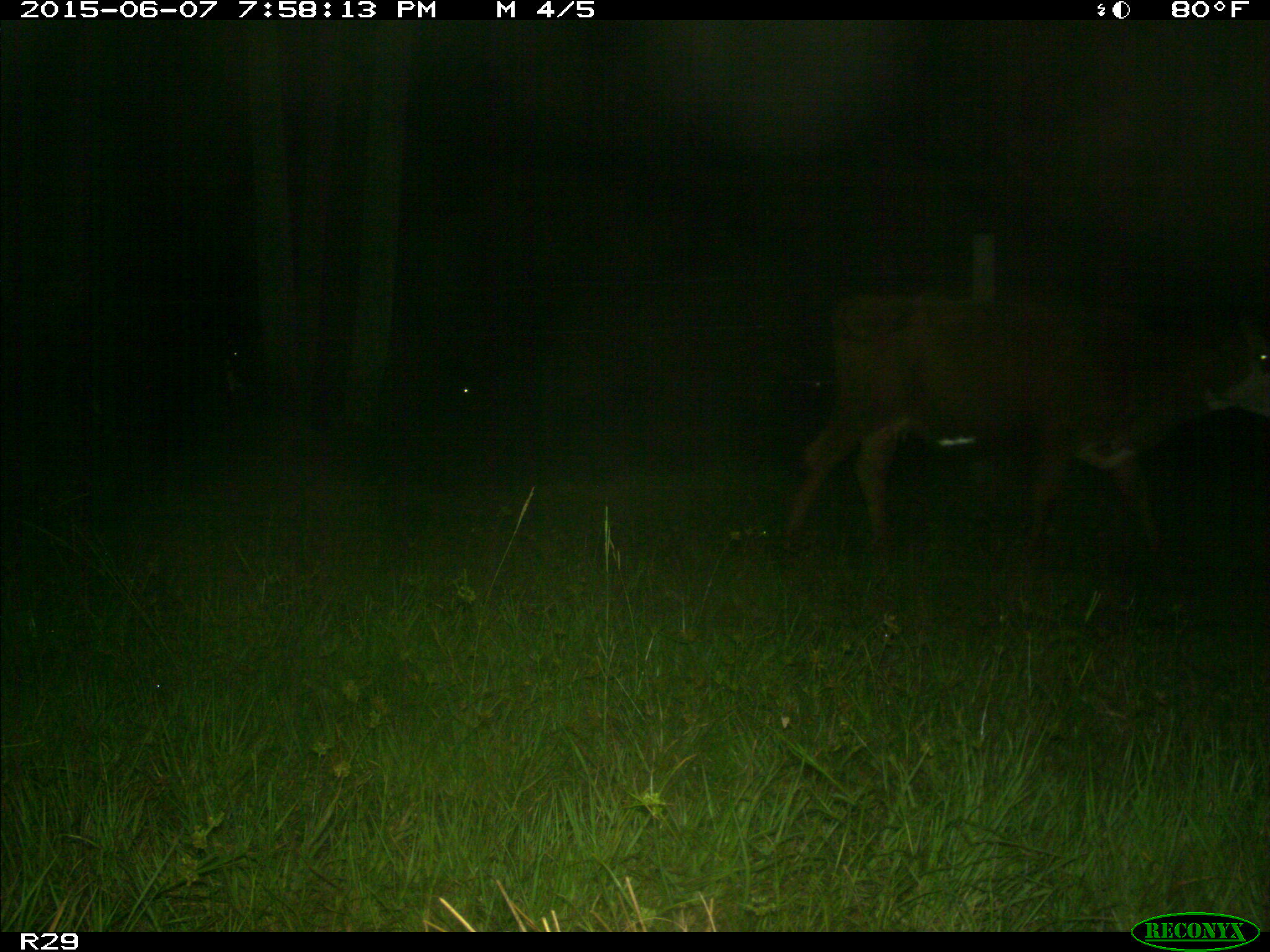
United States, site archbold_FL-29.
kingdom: Animalia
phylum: Chordata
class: Mammalia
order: Artiodactyla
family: Bovidae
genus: Bos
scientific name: Bos taurus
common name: domestic cow